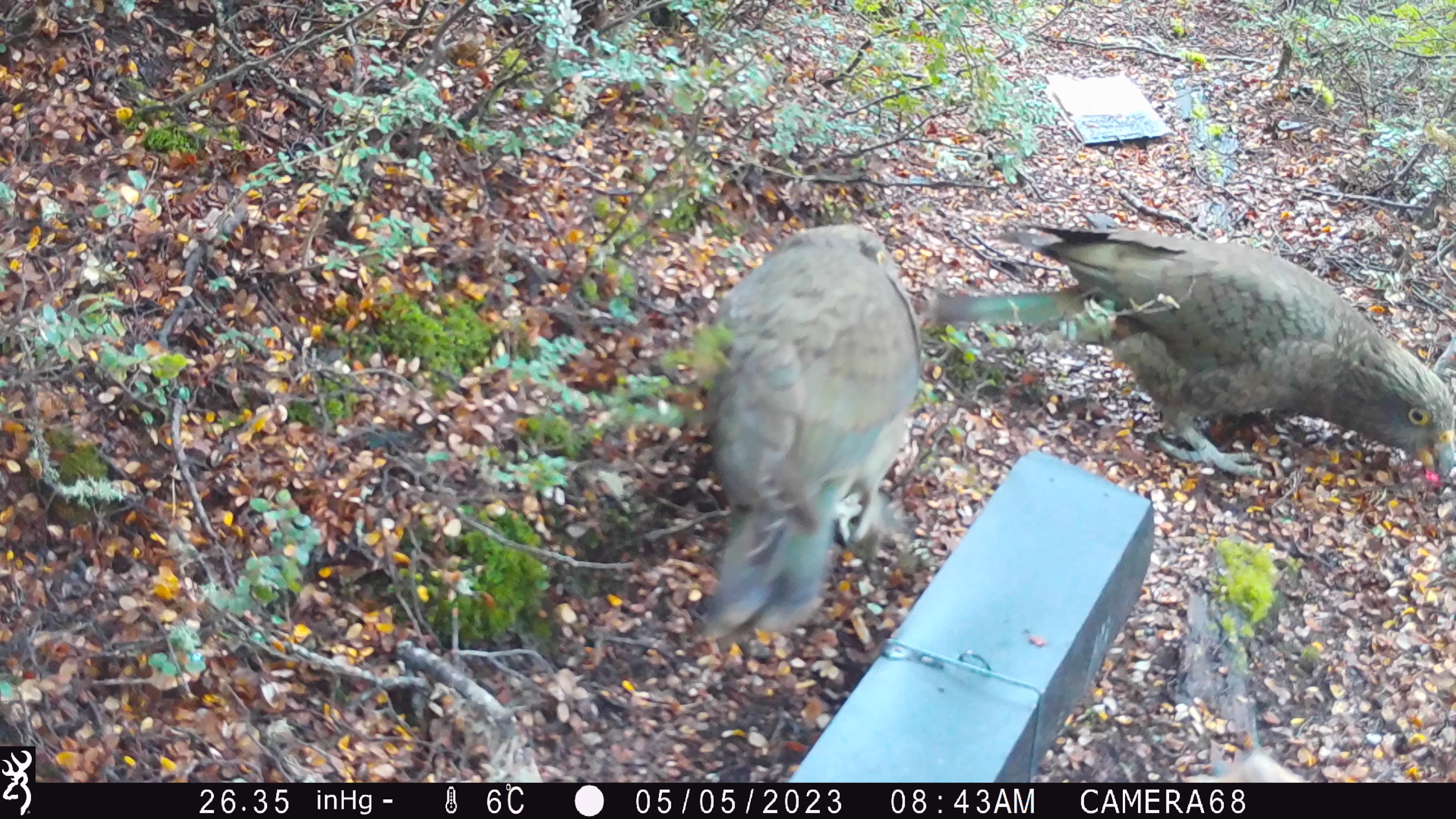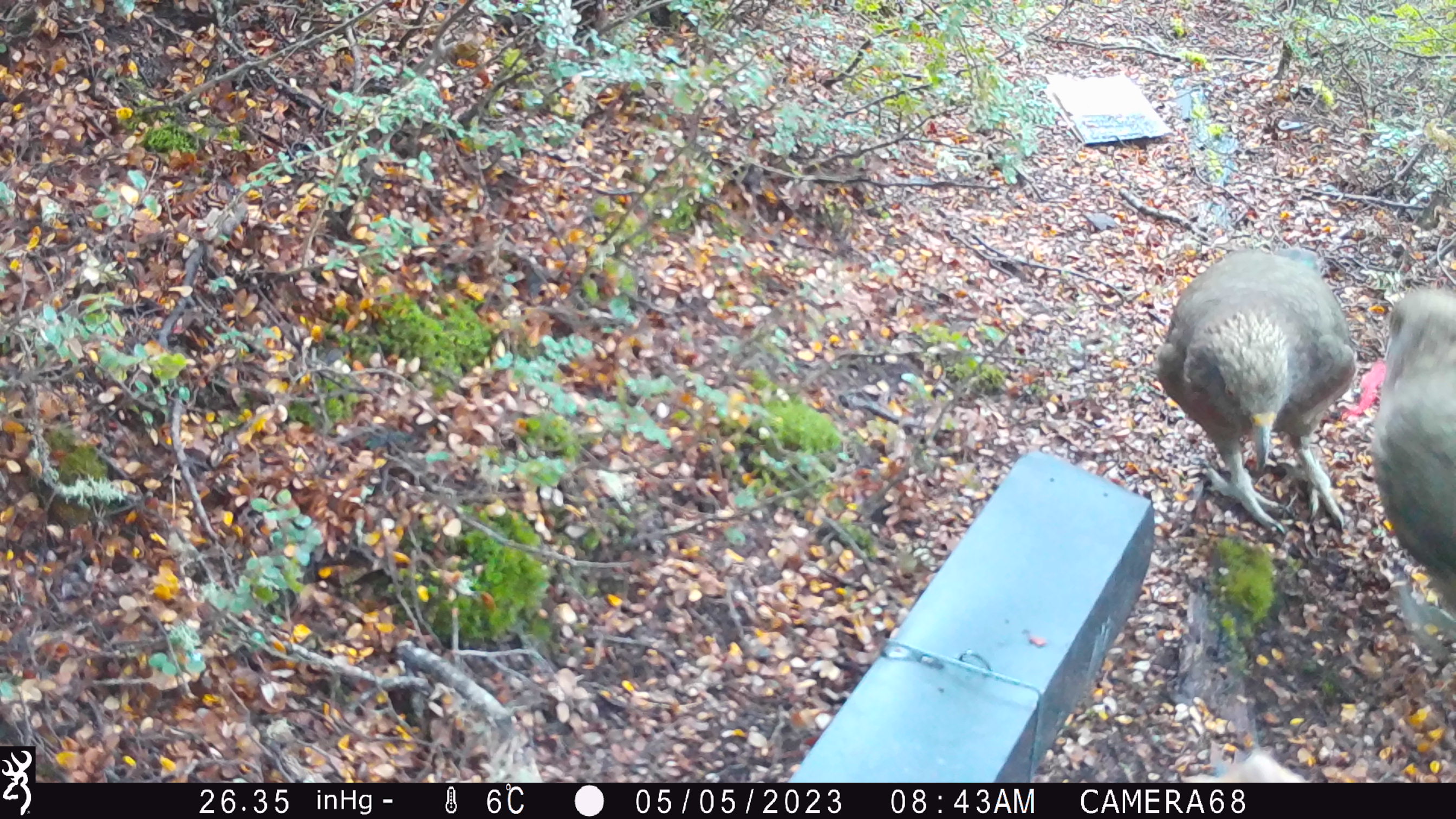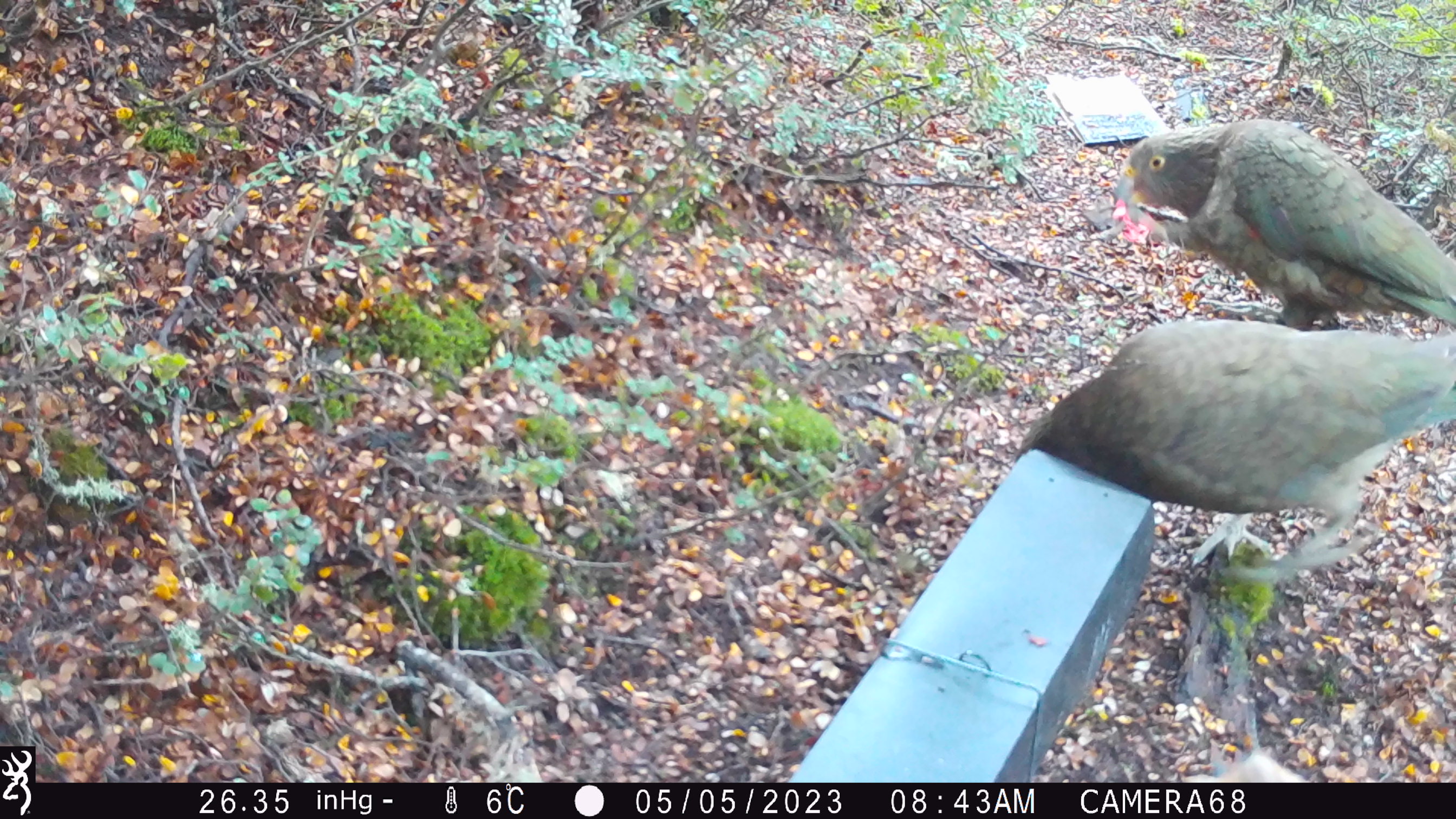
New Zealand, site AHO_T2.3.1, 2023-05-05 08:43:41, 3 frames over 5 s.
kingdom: Animalia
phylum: Chordata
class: Aves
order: Psittaciformes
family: Strigopidae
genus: Nestor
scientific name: Nestor notabilis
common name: kea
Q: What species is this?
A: Kea (Nestor notabilis).